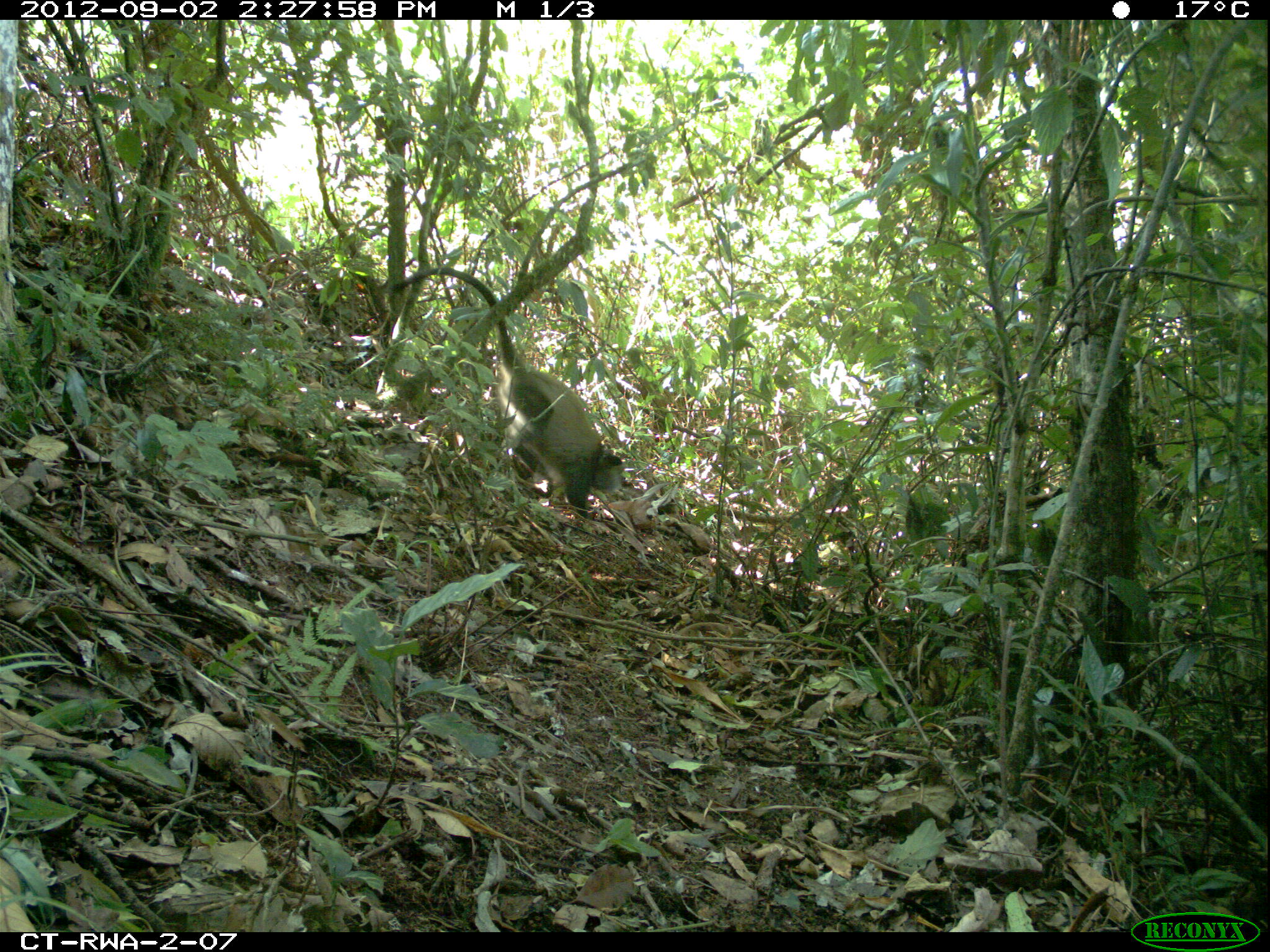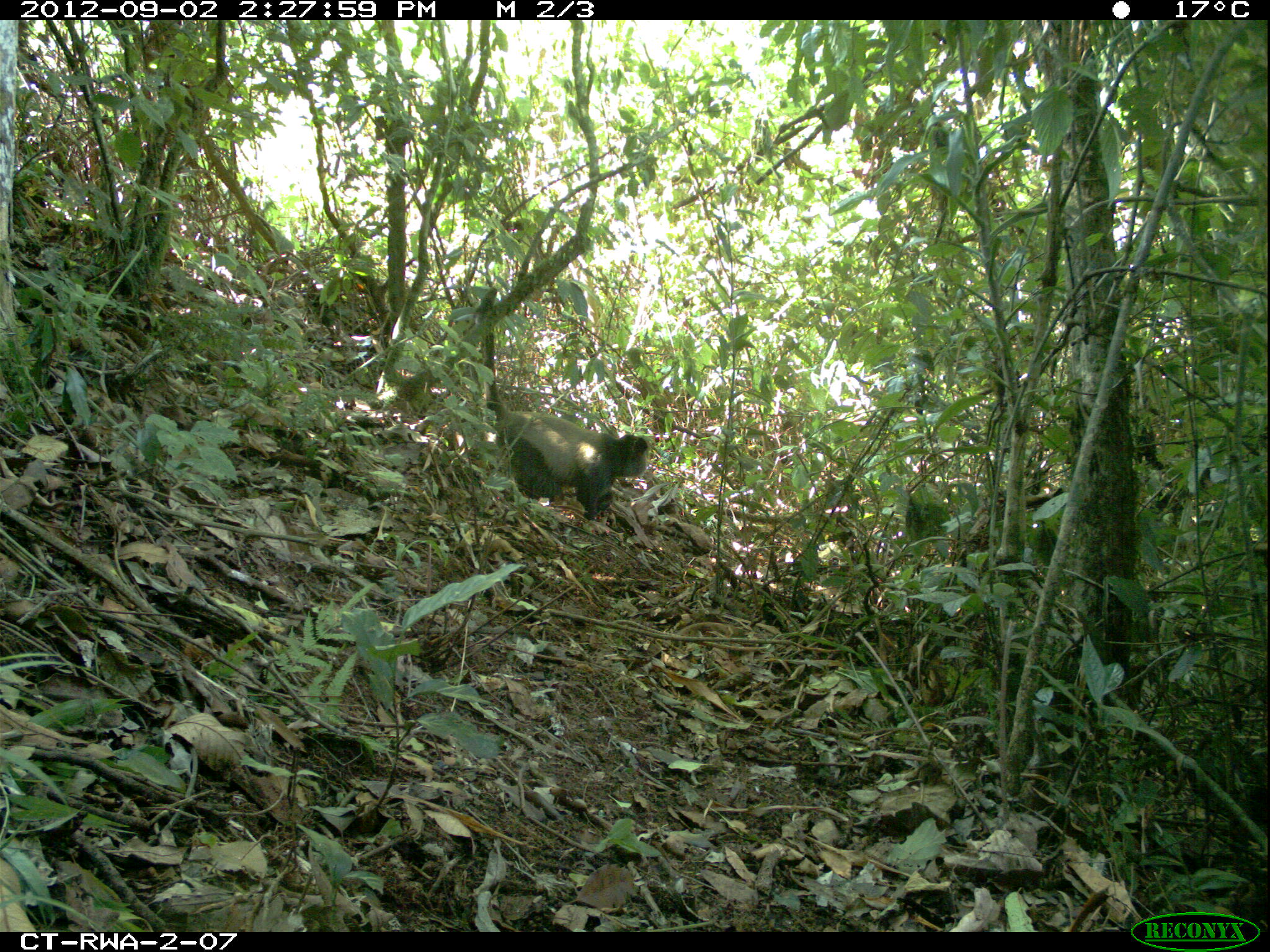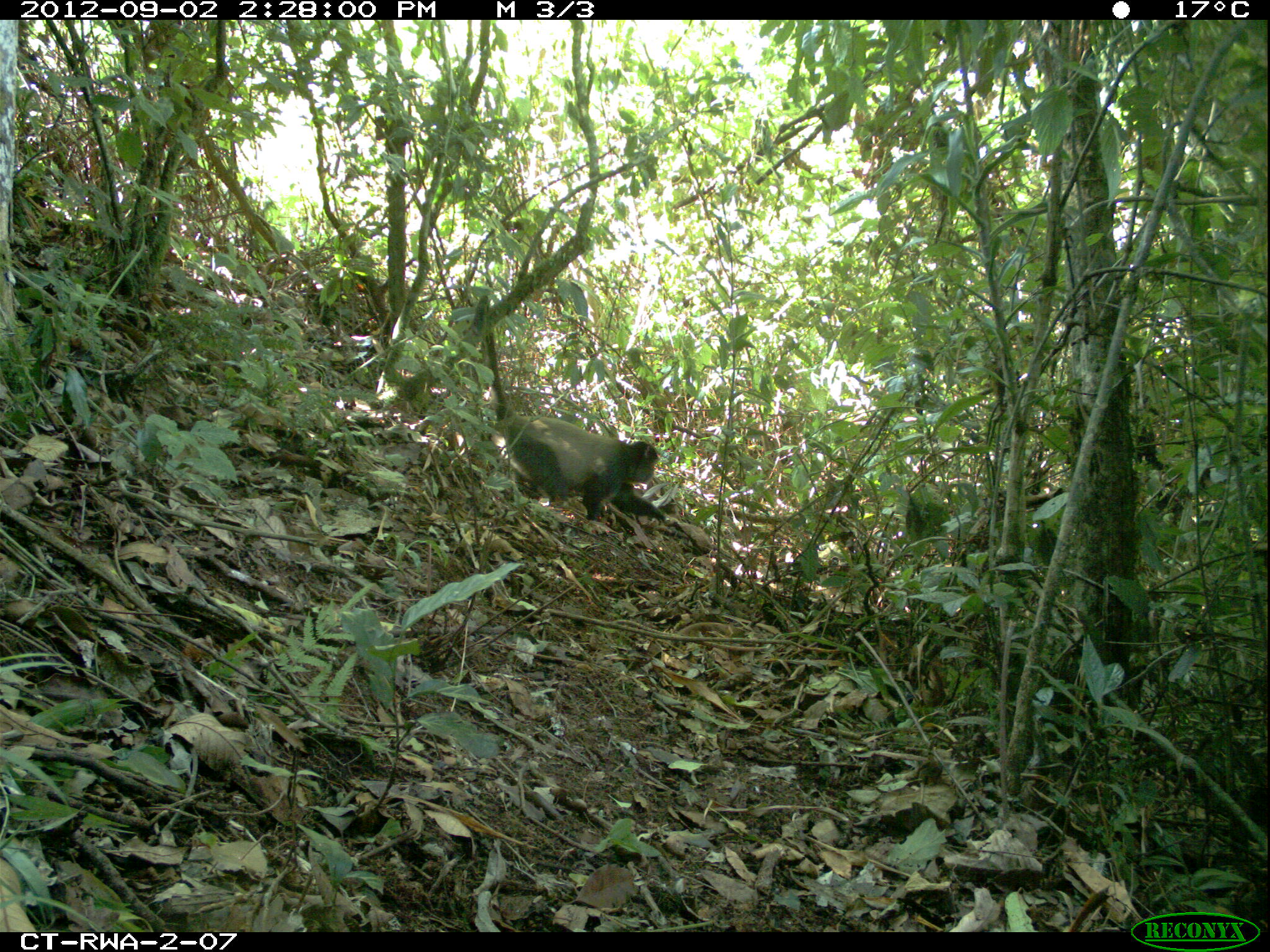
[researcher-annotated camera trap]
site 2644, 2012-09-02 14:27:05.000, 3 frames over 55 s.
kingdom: Animalia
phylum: Chordata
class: Mammalia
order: Primates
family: Cercopithecidae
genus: Cercopithecus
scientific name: Cercopithecus mitis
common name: blue monkey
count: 1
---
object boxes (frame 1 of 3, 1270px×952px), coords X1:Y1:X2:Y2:
cercopithecus mitis: 390:266:624:519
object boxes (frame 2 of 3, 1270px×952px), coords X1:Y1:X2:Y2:
cercopithecus mitis: 473:285:647:519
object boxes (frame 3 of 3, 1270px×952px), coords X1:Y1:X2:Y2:
cercopithecus mitis: 465:294:667:521